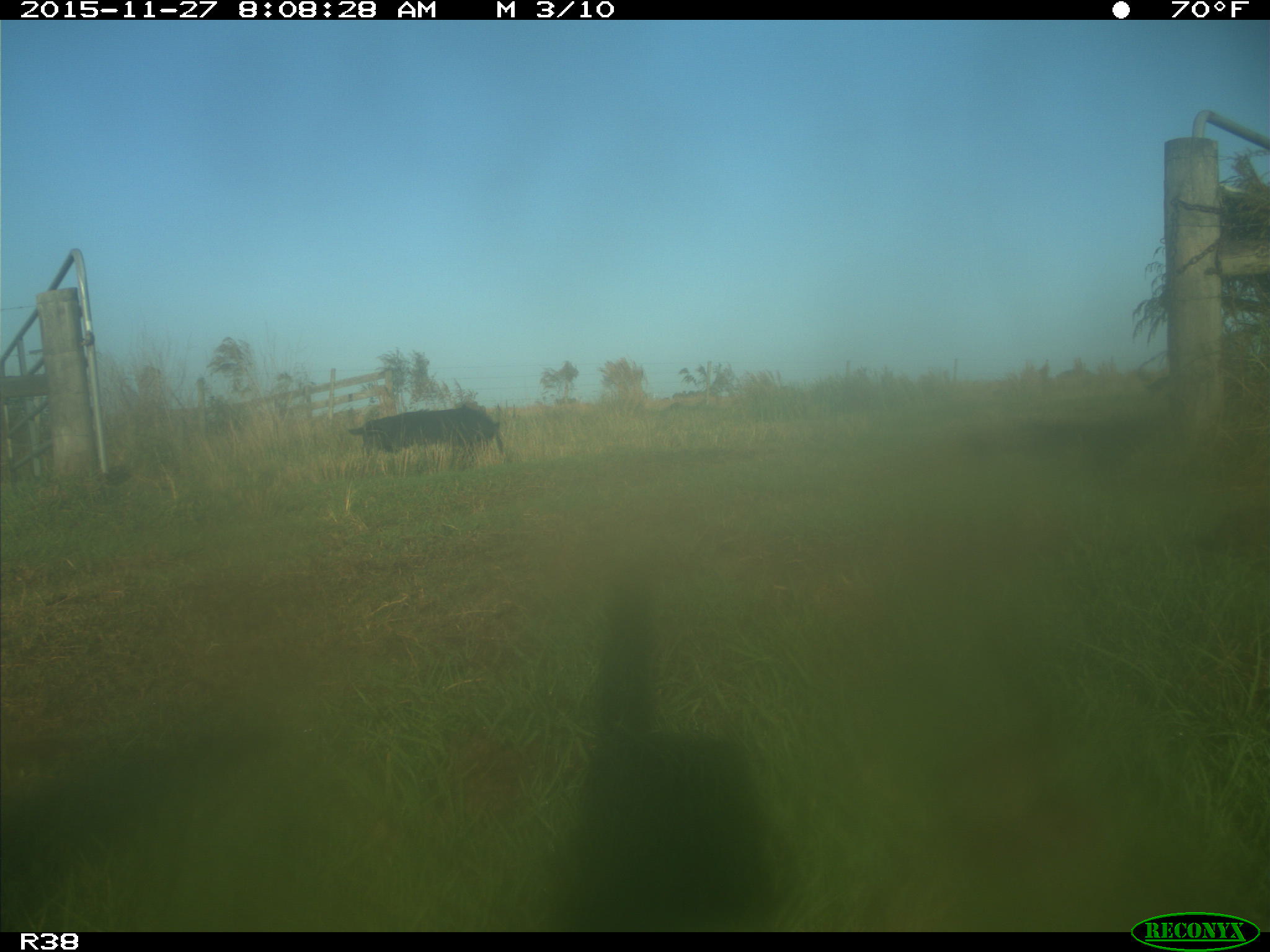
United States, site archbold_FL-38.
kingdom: Animalia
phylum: Chordata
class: Mammalia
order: Artiodactyla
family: Suidae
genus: Sus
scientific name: Sus scrofa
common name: wild boar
Sus scrofa (wild boar).